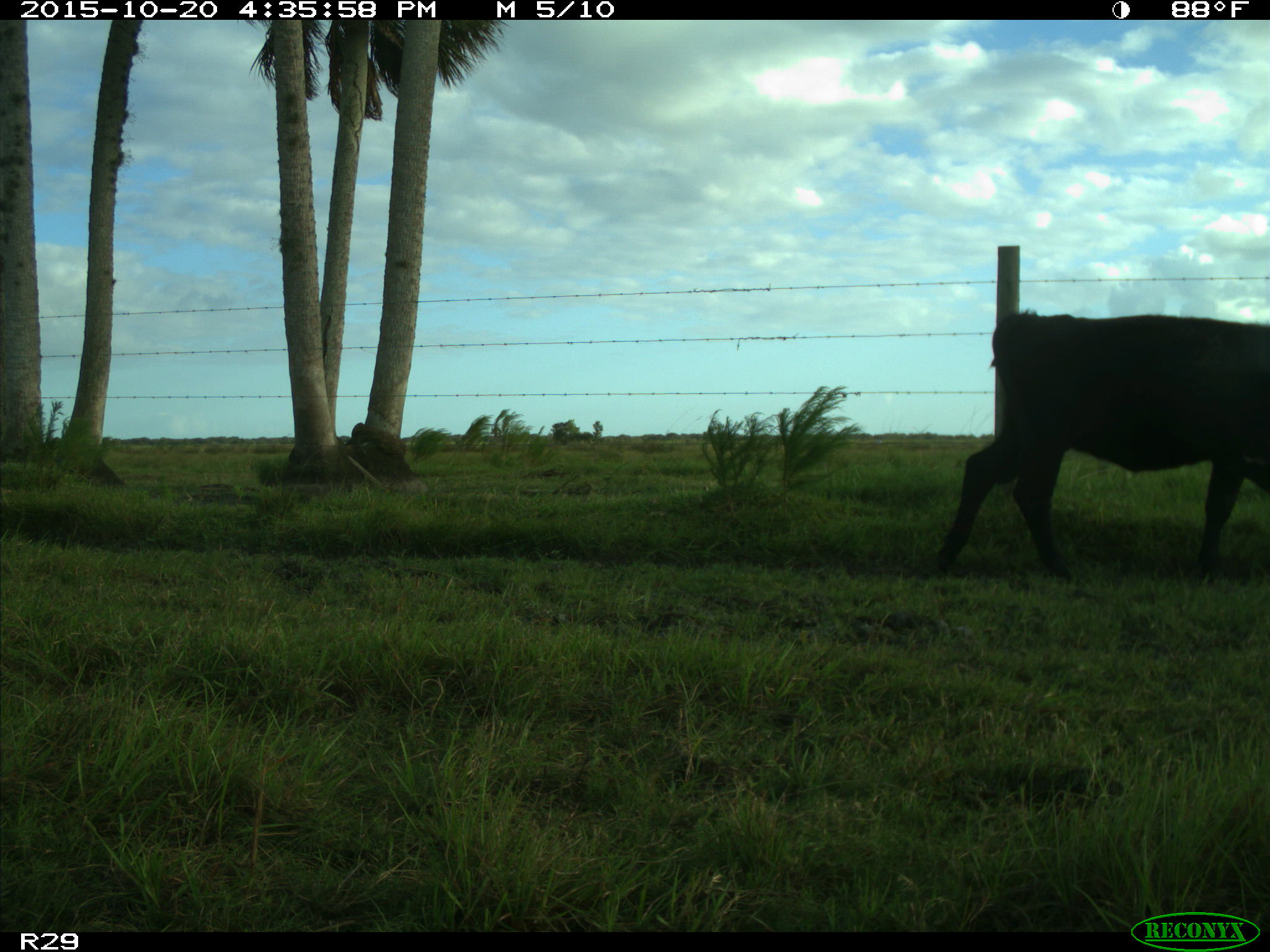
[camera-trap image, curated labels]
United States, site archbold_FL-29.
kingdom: Animalia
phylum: Chordata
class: Mammalia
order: Artiodactyla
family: Bovidae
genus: Bos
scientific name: Bos taurus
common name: domestic cow